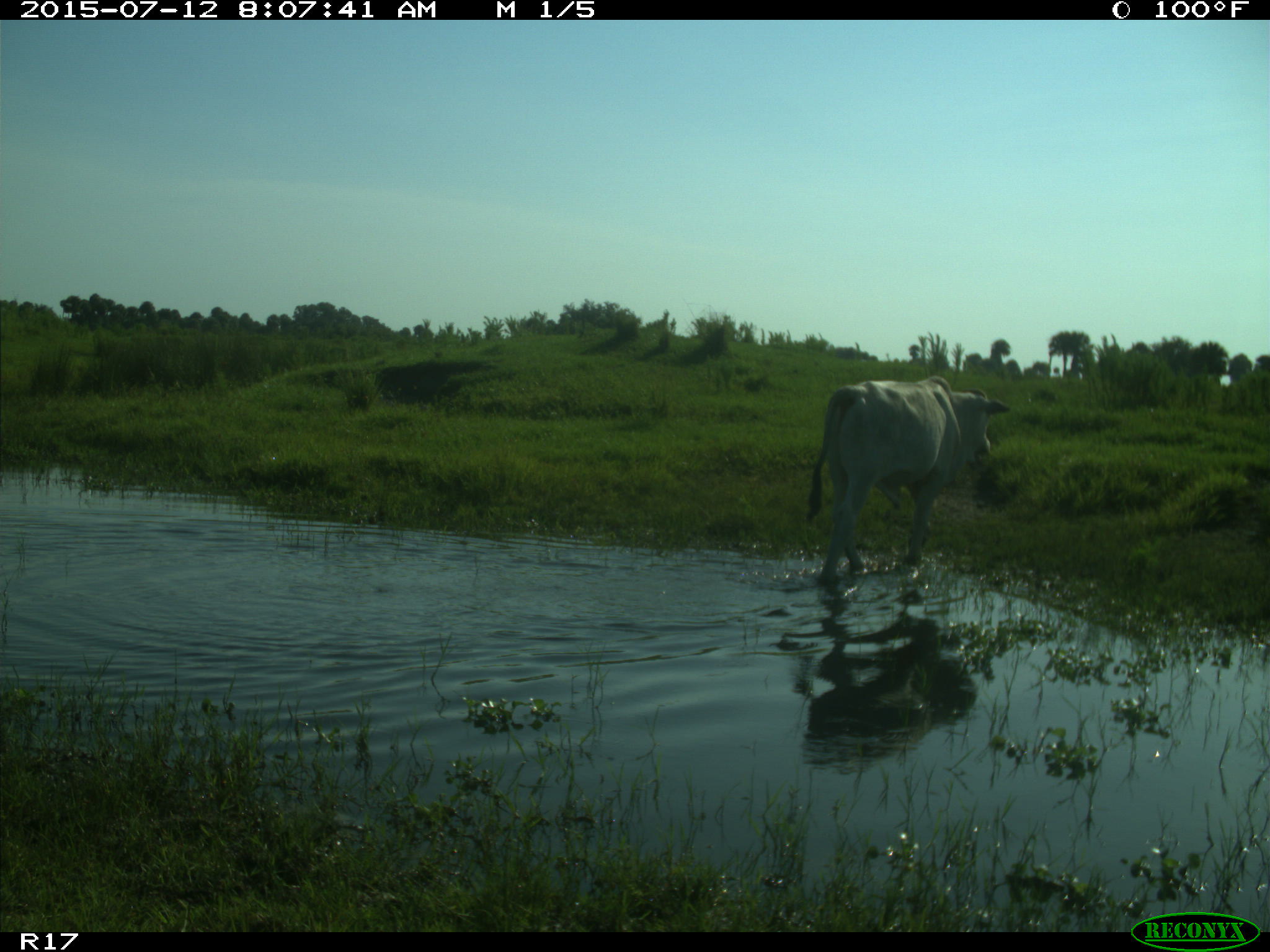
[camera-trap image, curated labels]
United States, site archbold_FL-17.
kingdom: Animalia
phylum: Chordata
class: Mammalia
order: Artiodactyla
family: Bovidae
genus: Bos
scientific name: Bos taurus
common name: domestic cow